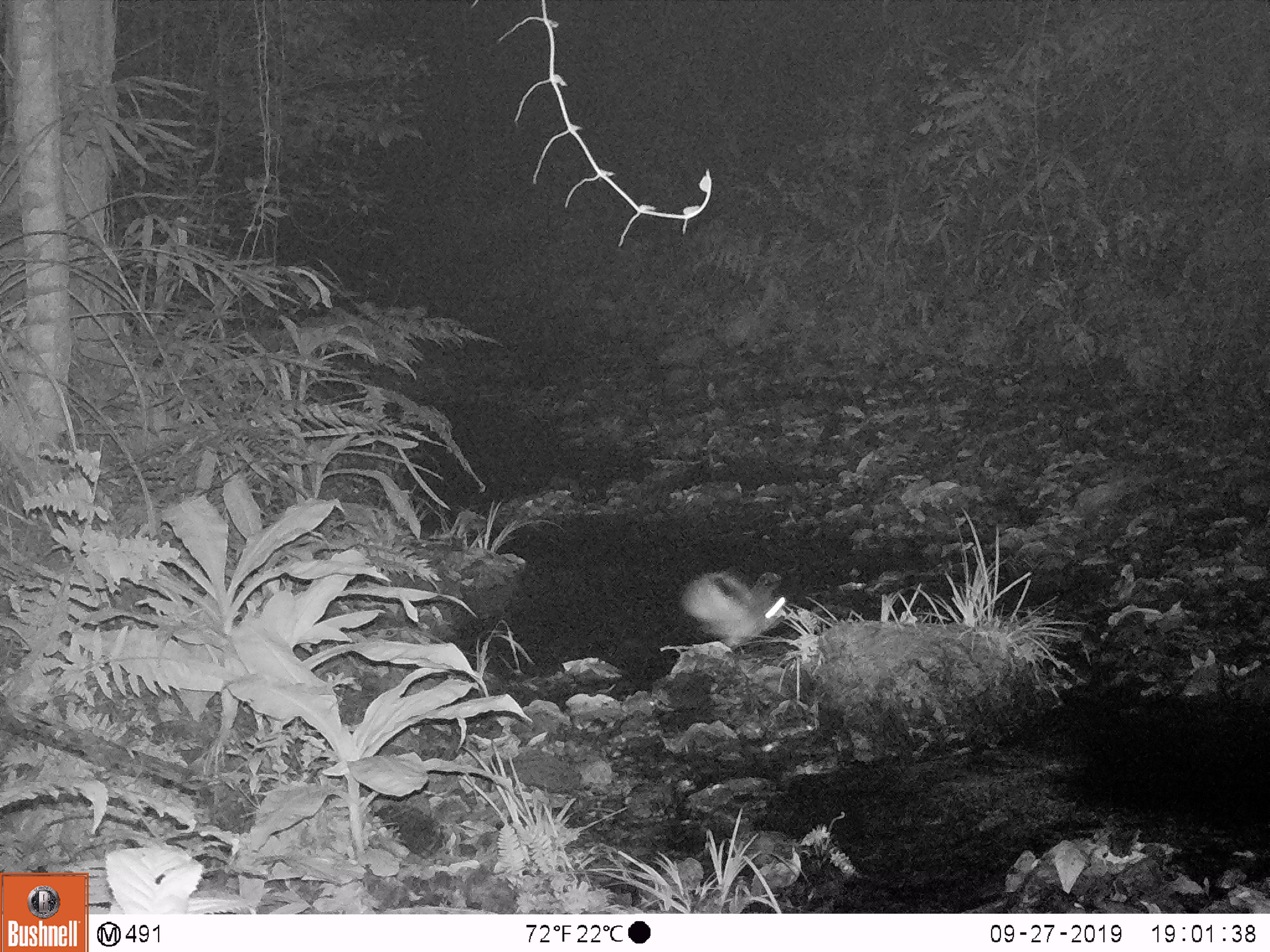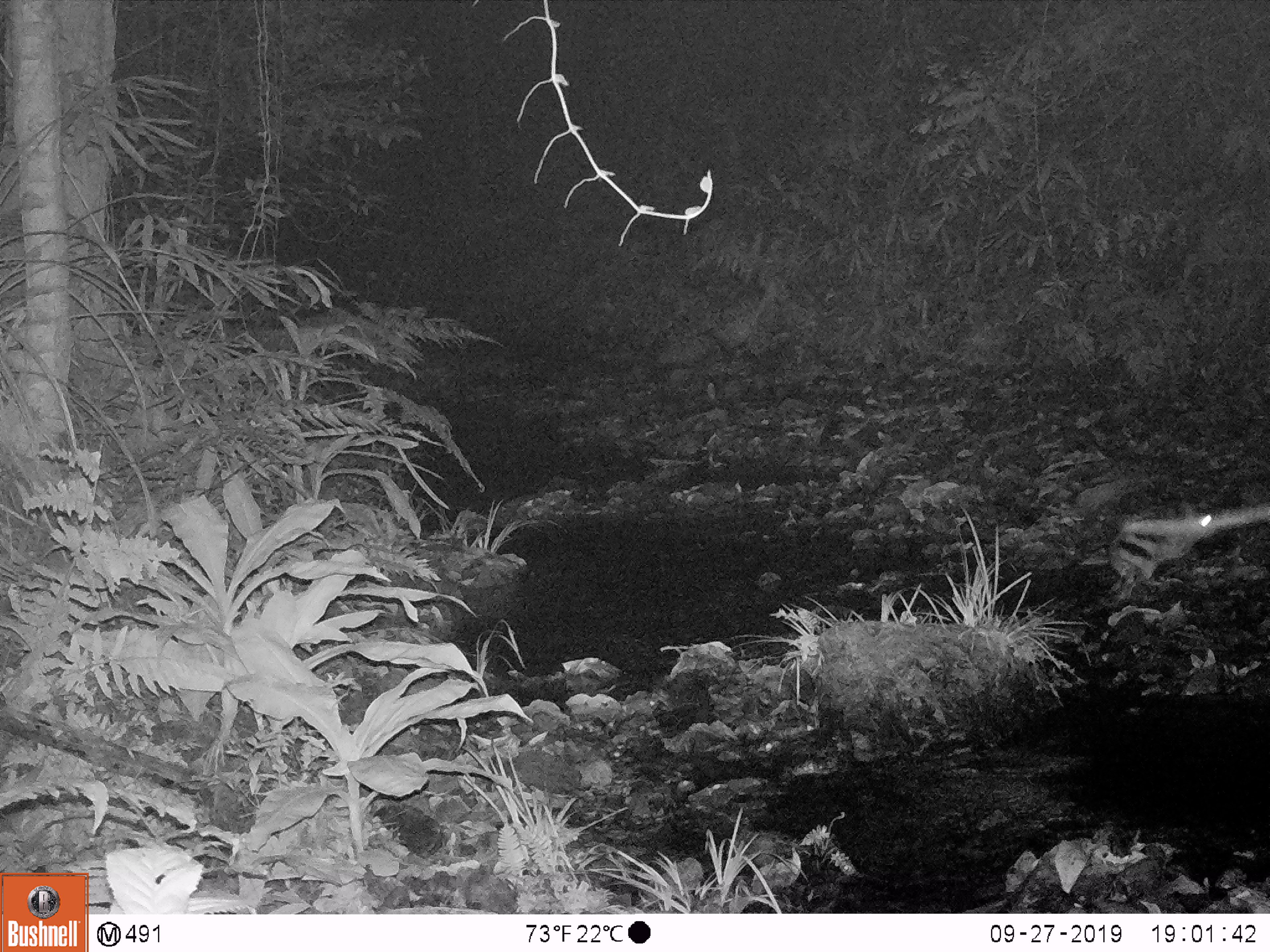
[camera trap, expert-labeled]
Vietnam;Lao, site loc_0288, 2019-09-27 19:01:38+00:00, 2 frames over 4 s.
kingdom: Animalia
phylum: Chordata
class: Mammalia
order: Lagomorpha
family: Leporidae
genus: Nesolagus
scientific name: Nesolagus timminsi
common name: annamite striped rabbit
Annamite striped rabbit (Nesolagus timminsi). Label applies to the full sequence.